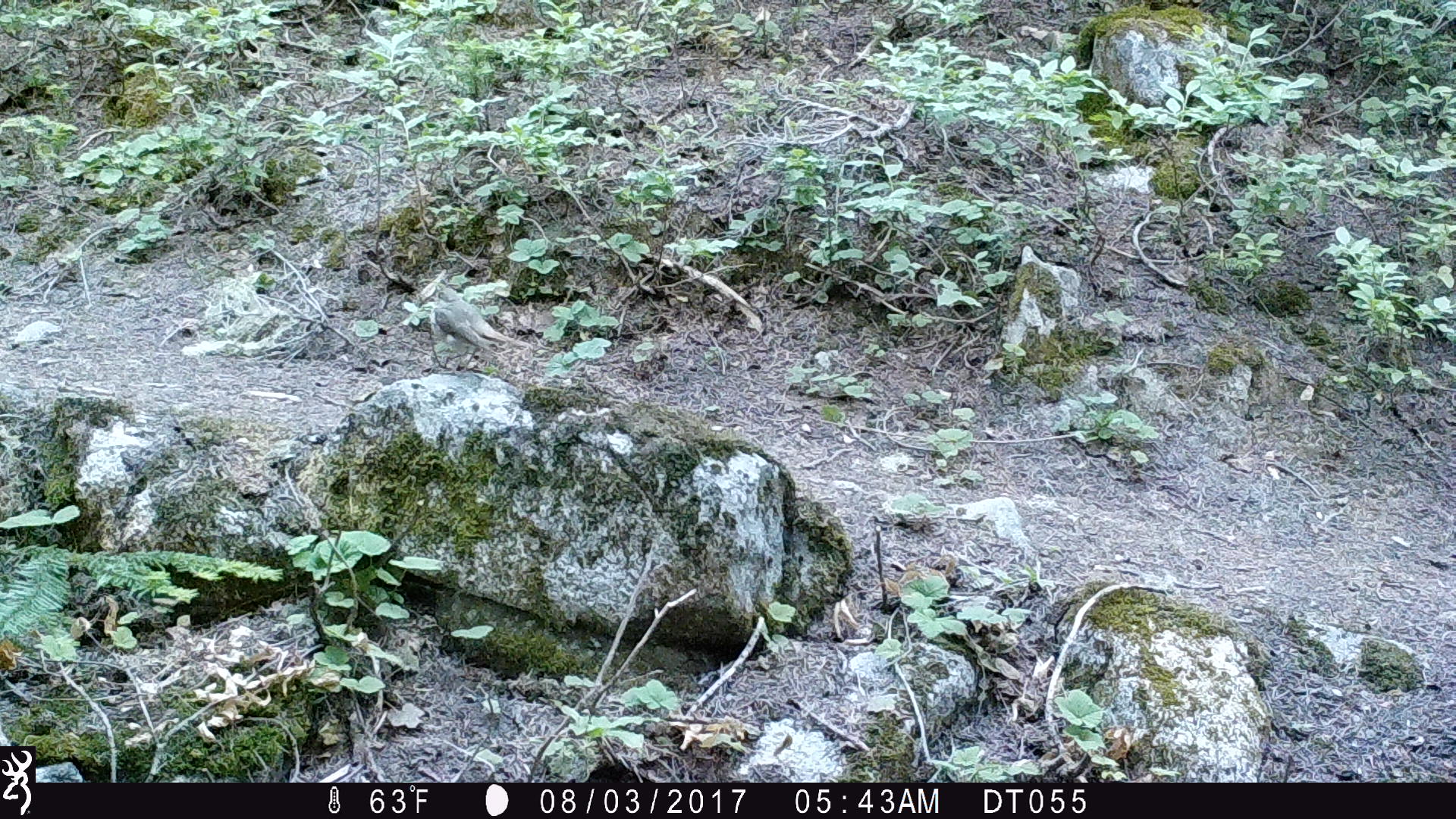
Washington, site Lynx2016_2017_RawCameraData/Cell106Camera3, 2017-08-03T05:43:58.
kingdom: Animalia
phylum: Chordata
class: Aves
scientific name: Aves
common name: birds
Aves (birds). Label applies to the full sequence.